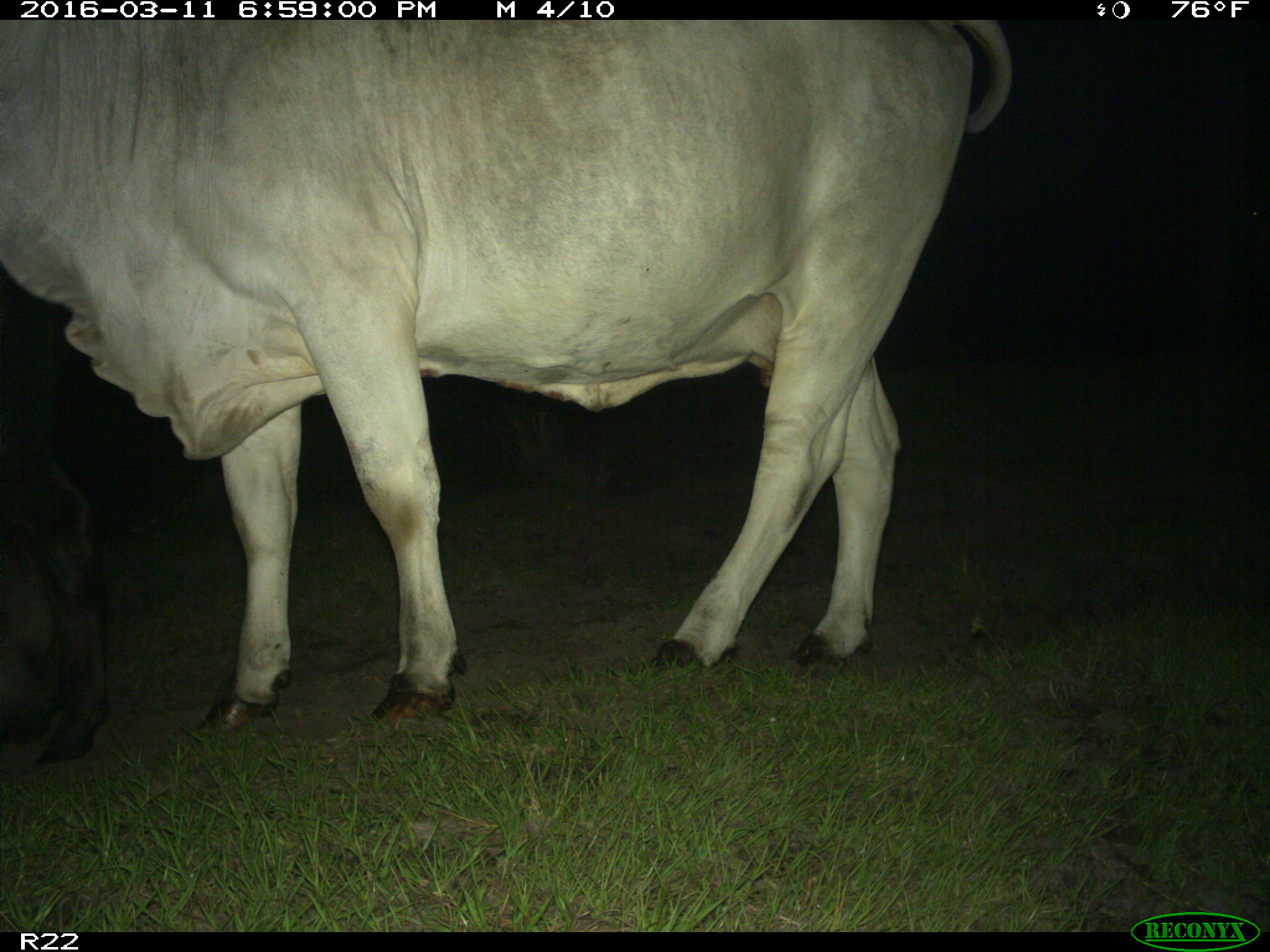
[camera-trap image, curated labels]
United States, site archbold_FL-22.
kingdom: Animalia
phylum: Chordata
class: Mammalia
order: Artiodactyla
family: Bovidae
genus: Bos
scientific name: Bos taurus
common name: domestic cow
Bos taurus (domestic cow).